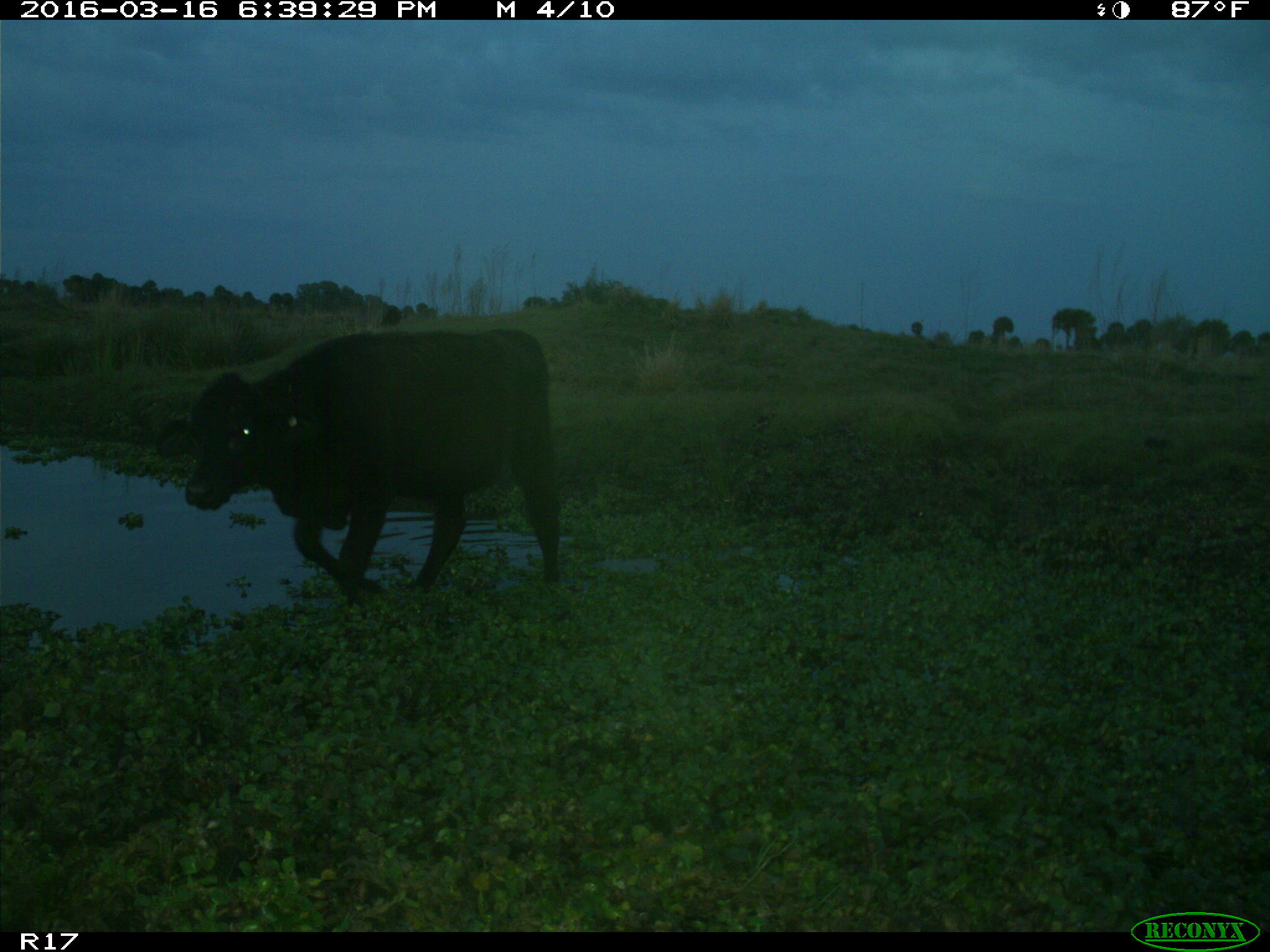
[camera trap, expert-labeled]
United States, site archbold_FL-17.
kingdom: Animalia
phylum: Chordata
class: Mammalia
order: Artiodactyla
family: Bovidae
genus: Bos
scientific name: Bos taurus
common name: domestic cow